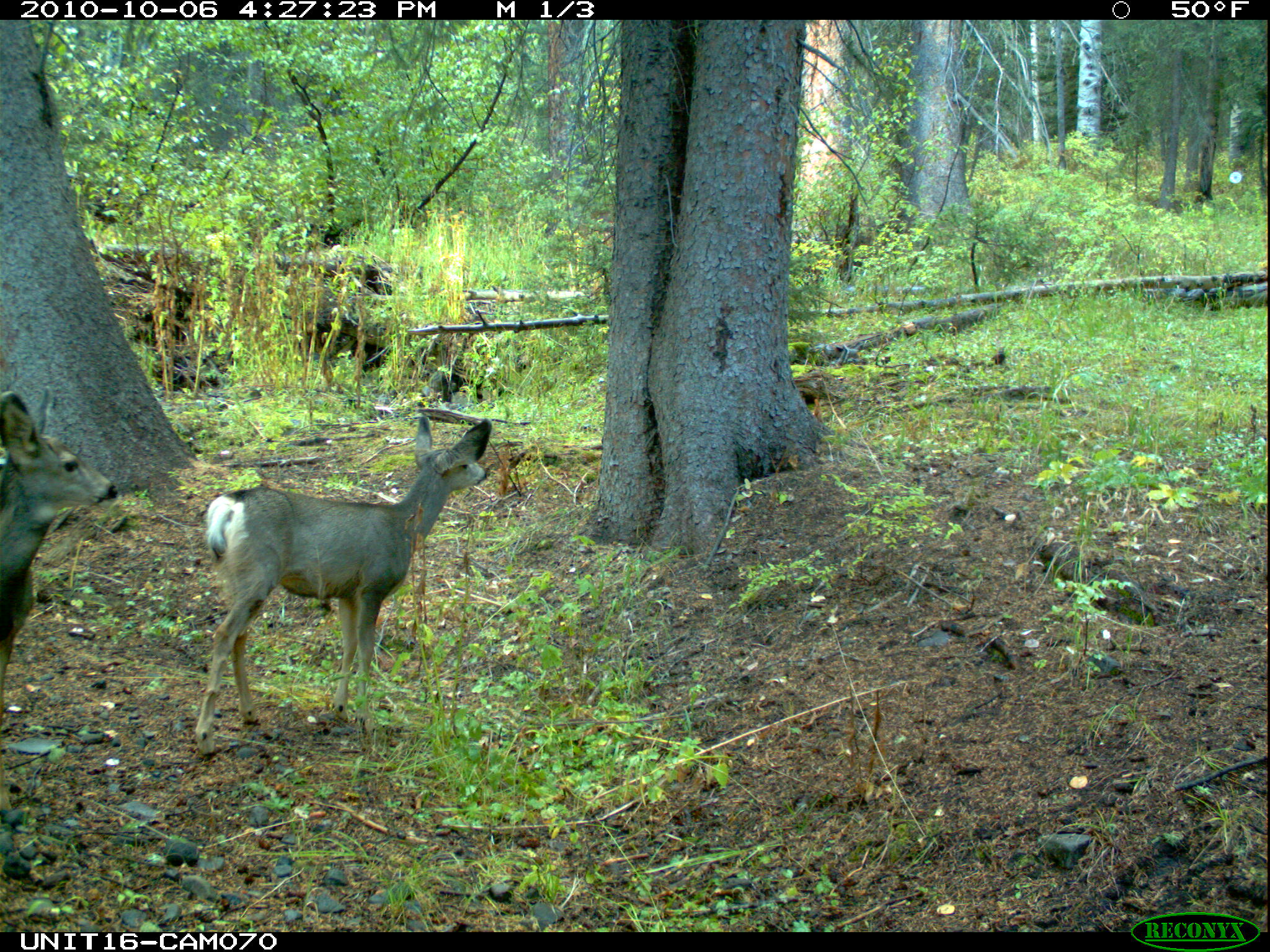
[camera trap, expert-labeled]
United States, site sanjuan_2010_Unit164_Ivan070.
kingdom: Animalia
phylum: Chordata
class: Mammalia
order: Artiodactyla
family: Cervidae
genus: Odocoileus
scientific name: Odocoileus hemionus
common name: mule deer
Odocoileus hemionus (mule deer).